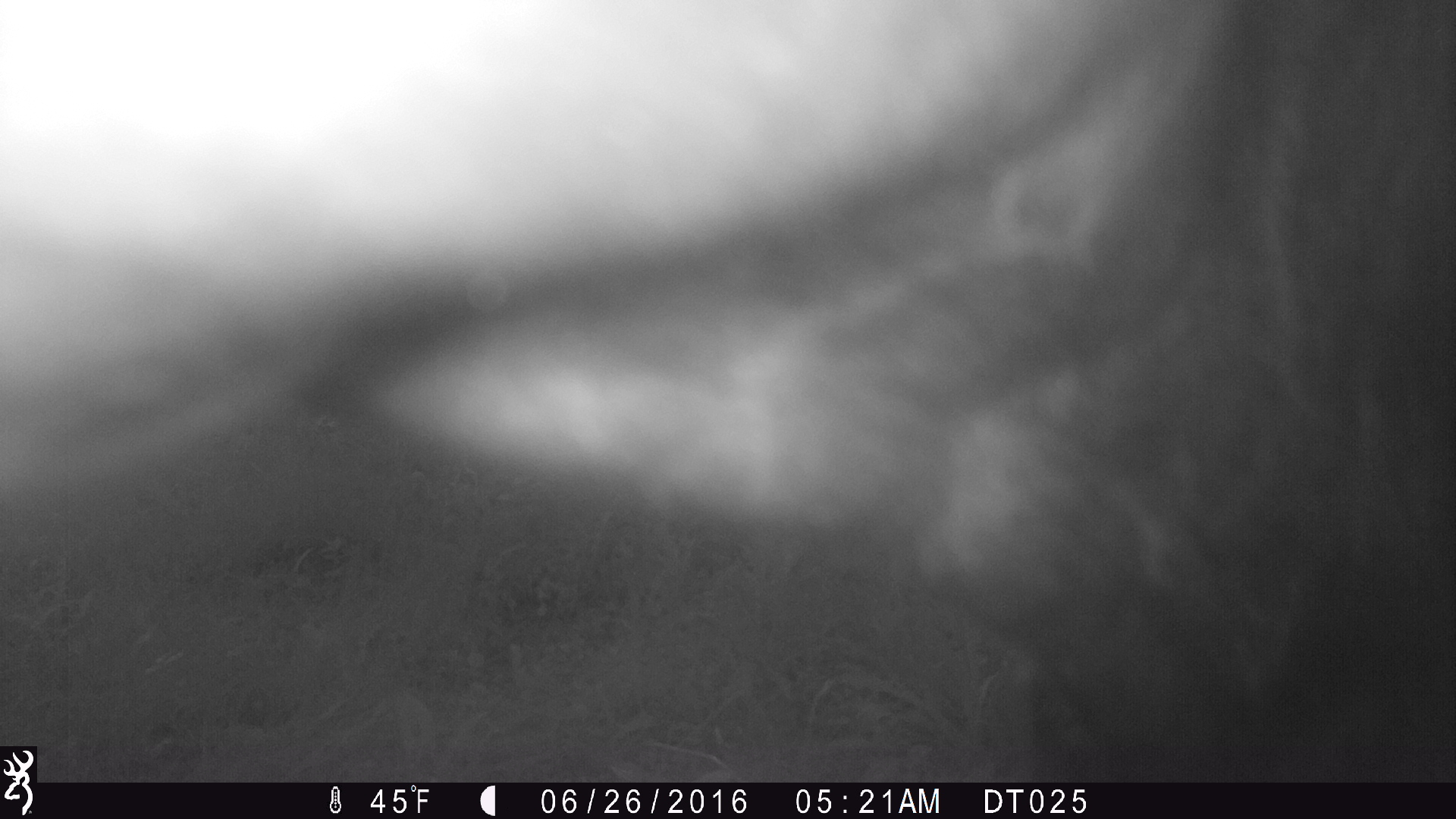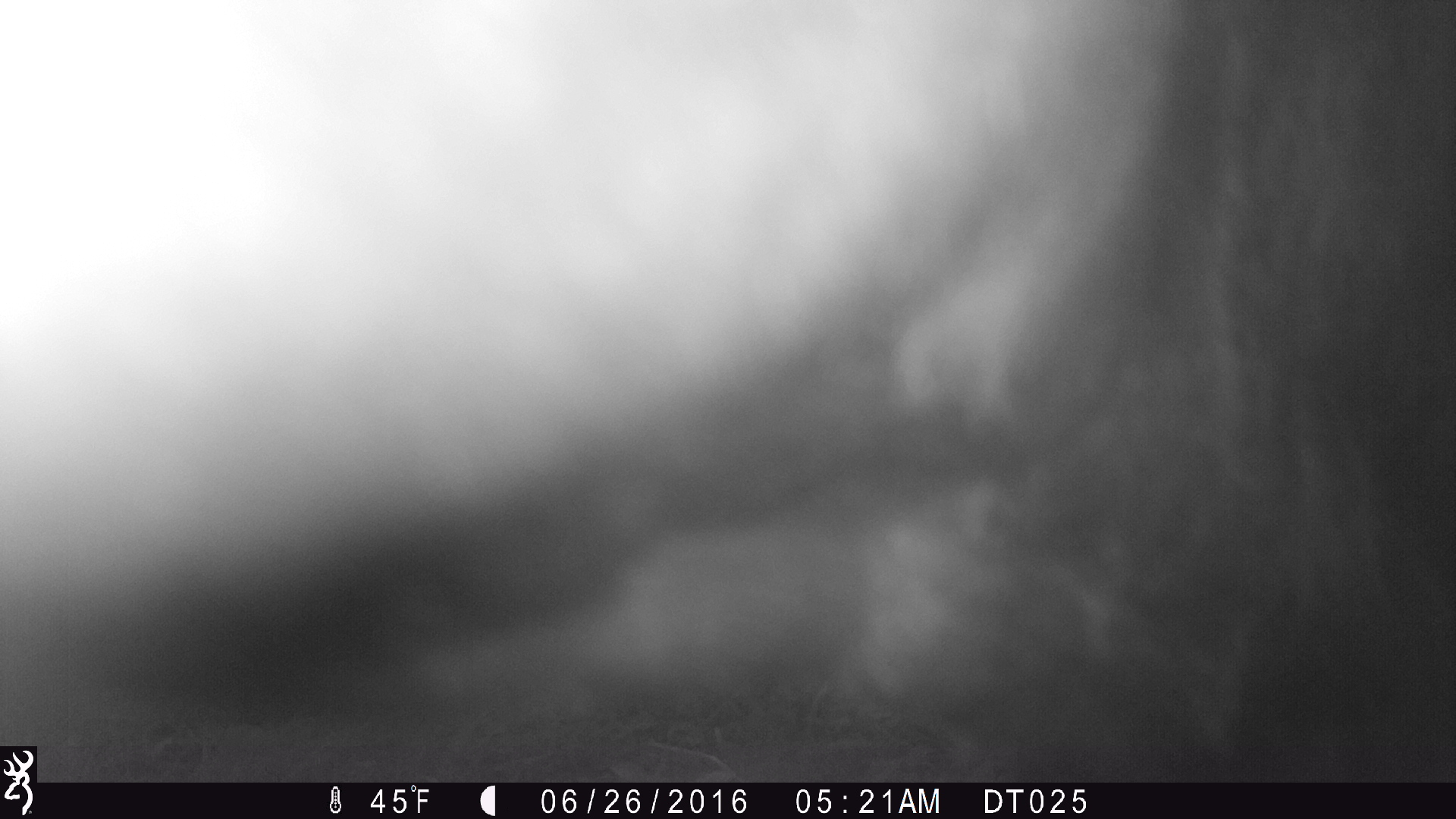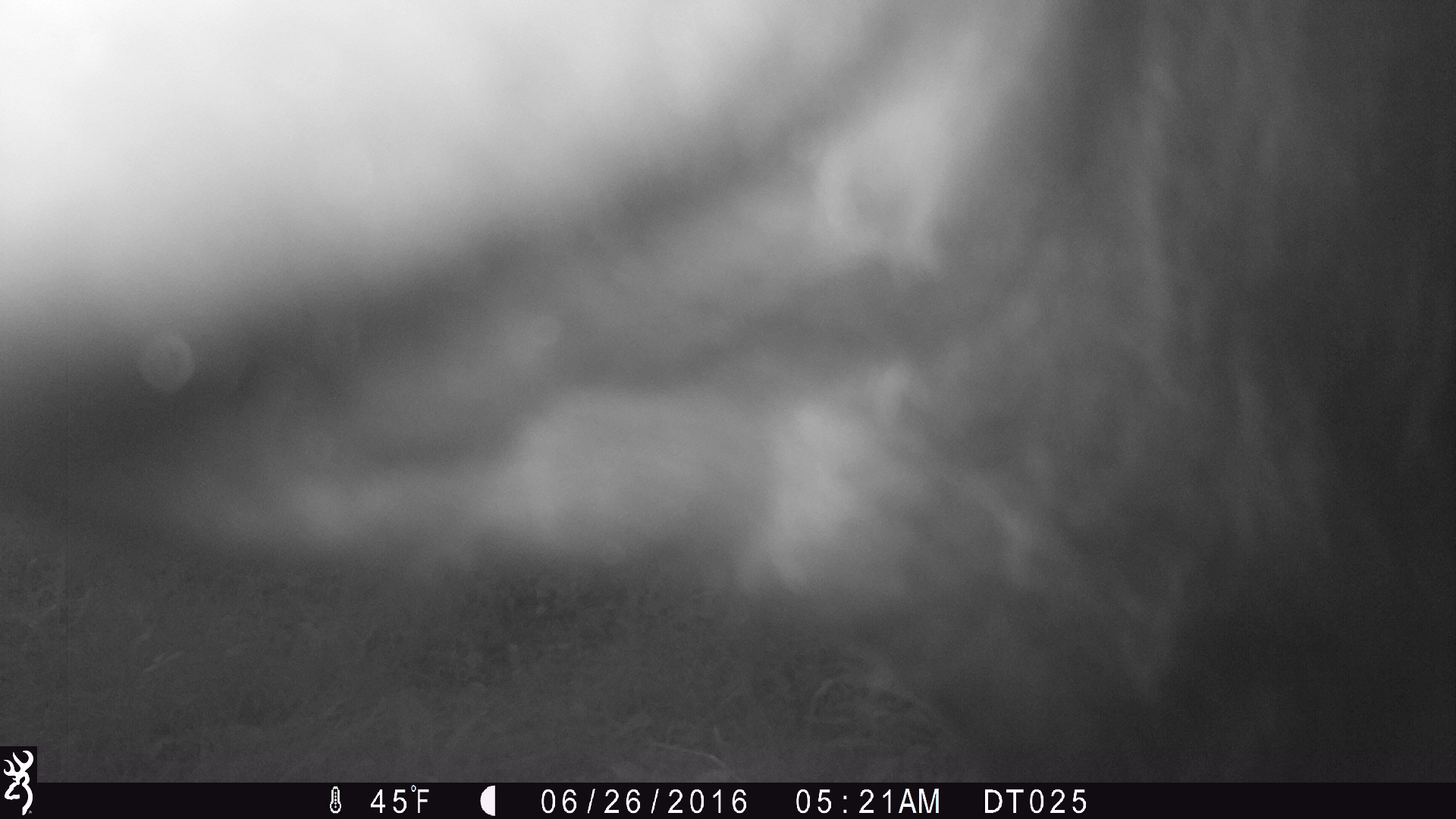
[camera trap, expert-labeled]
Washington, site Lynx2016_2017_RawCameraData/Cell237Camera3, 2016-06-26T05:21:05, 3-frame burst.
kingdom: Animalia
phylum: Chordata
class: Mammalia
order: Artiodactyla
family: Bovidae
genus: Bos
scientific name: Bos taurus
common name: domestic cattle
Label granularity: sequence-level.